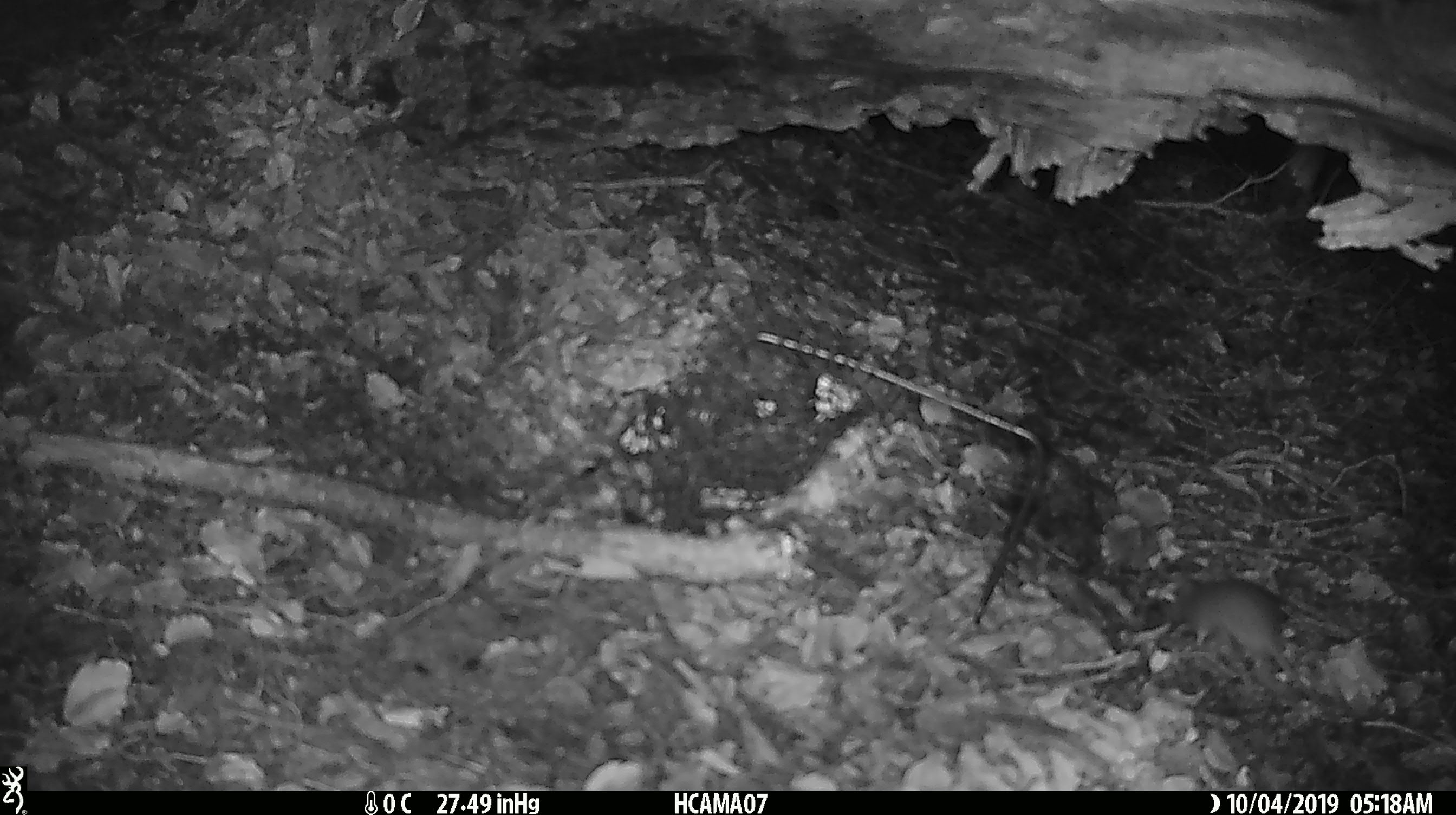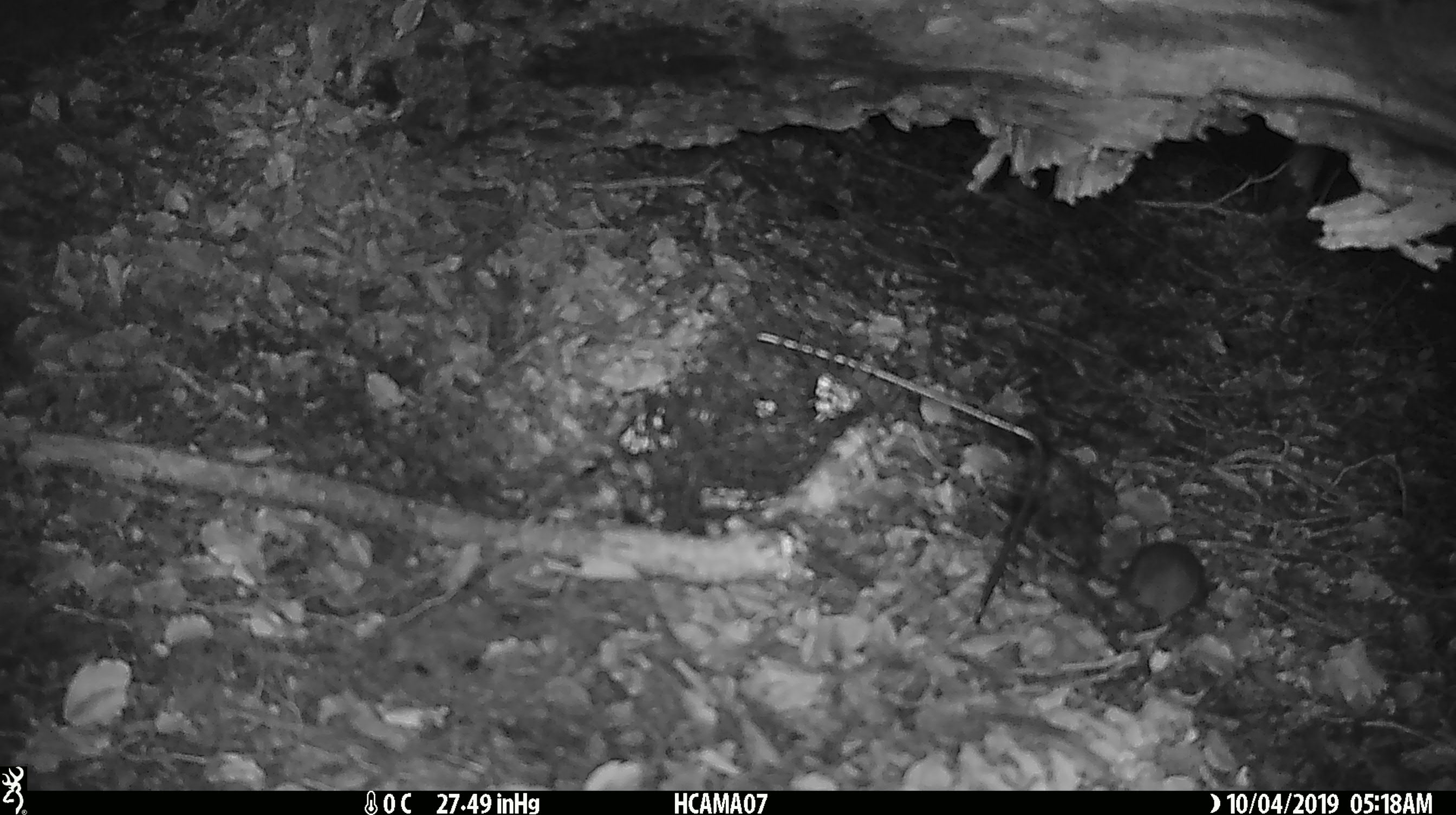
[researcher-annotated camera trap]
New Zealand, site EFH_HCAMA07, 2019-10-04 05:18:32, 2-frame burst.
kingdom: Animalia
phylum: Chordata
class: Mammalia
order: Rodentia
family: Muridae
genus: Mus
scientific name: Mus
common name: mouse